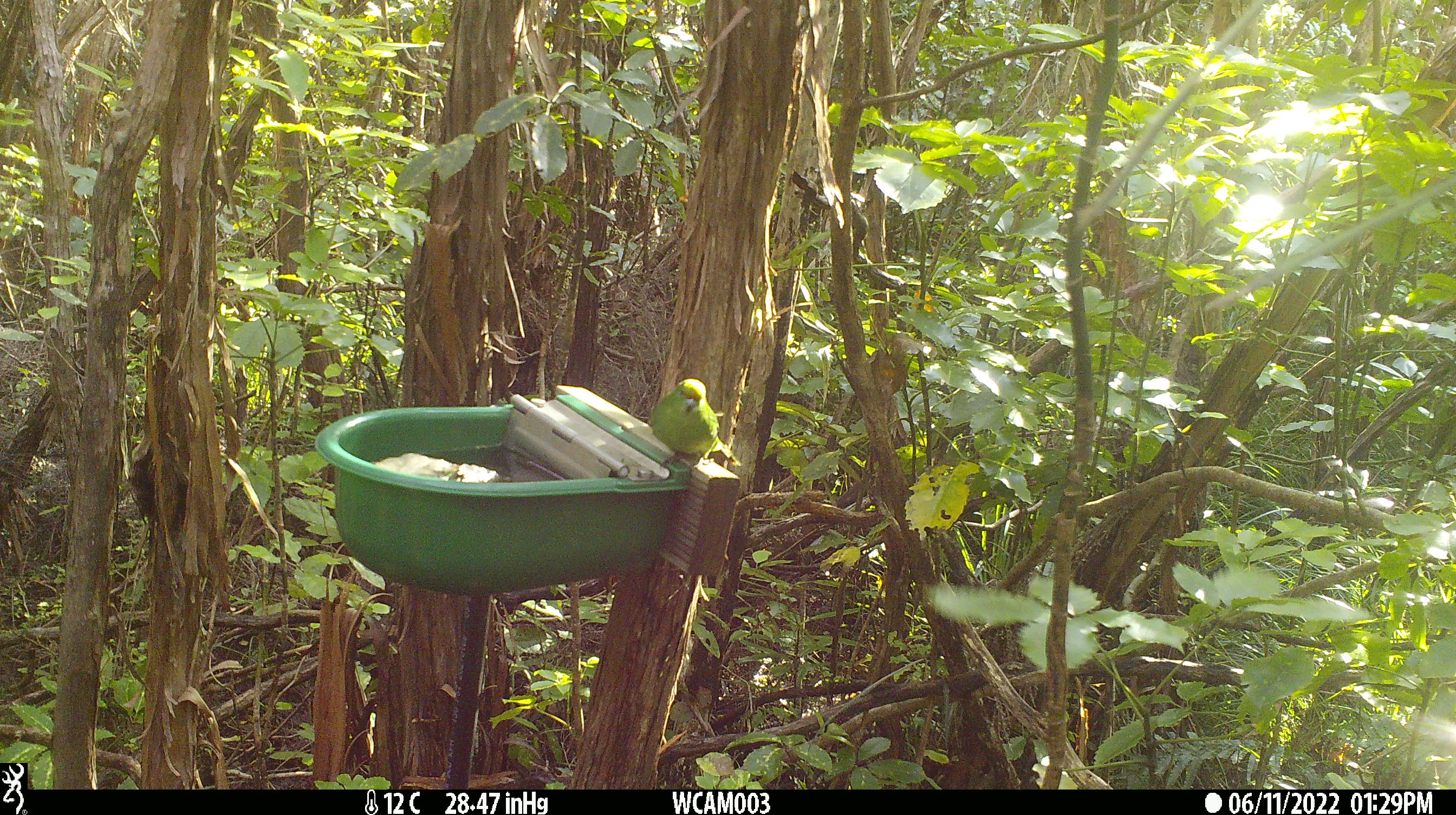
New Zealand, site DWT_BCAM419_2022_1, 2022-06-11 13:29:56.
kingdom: Animalia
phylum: Chordata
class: Aves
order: Psittaciformes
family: Psittaculidae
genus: Cyanoramphus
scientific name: Cyanoramphus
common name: parakeet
Parakeet (Cyanoramphus).